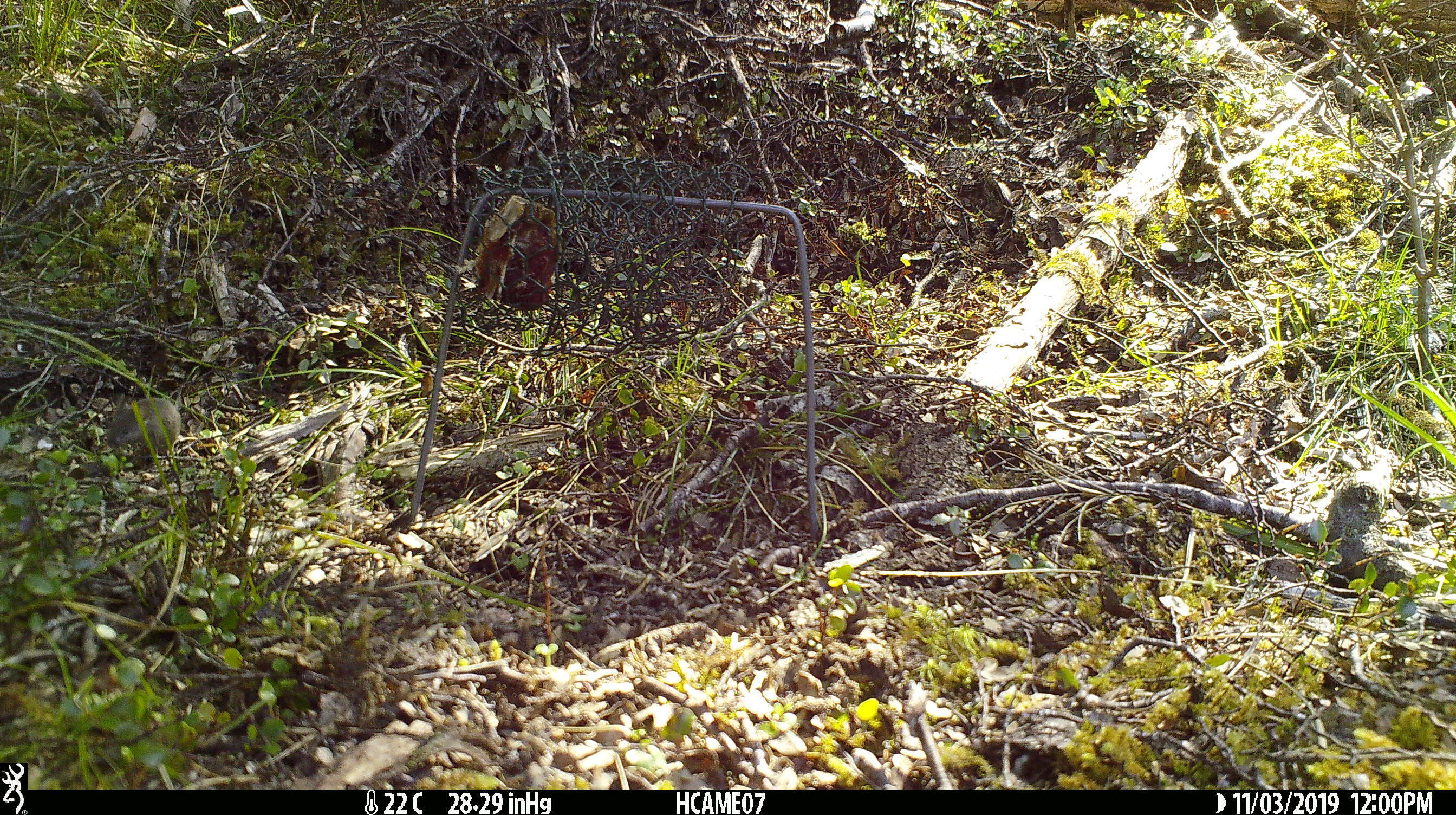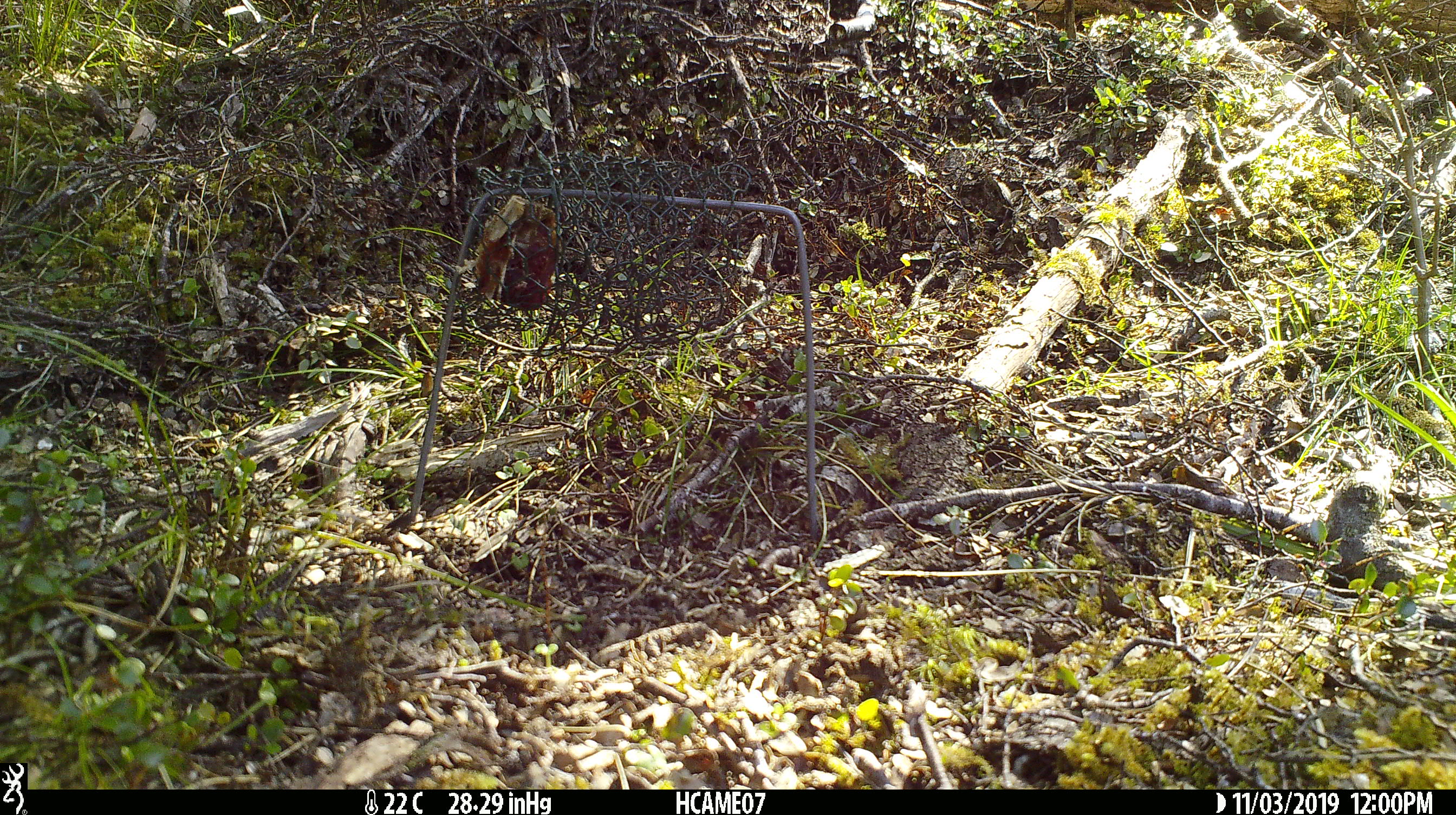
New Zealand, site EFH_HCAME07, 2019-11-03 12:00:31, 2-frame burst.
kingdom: Animalia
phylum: Chordata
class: Mammalia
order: Rodentia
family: Muridae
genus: Mus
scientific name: Mus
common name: mouse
Mouse (Mus).